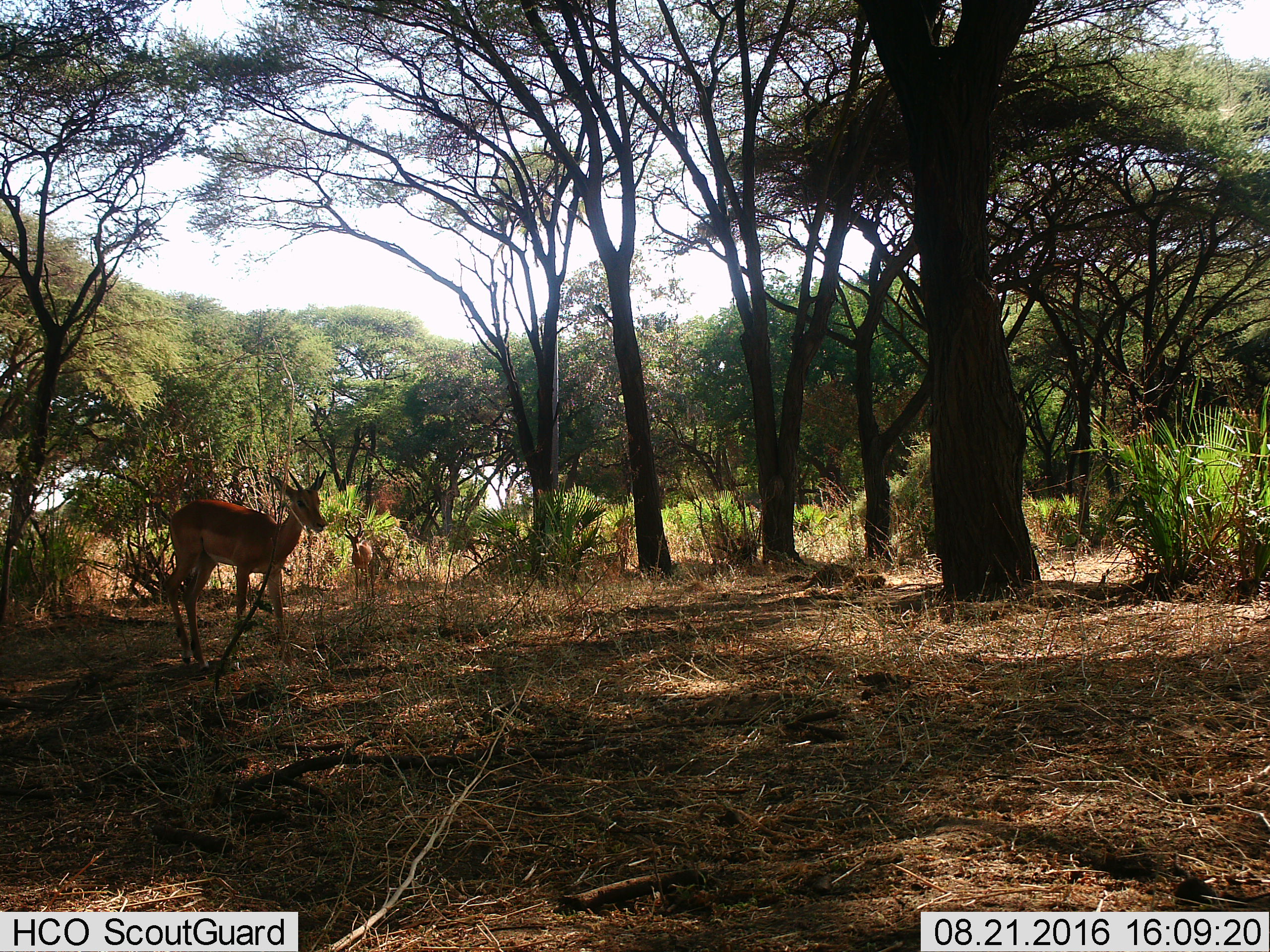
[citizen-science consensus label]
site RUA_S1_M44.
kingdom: Animalia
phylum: Chordata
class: Mammalia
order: Artiodactyla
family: Bovidae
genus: Aepyceros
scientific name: Aepyceros melampus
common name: impala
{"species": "impala (Aepyceros melampus)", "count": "2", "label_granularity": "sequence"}